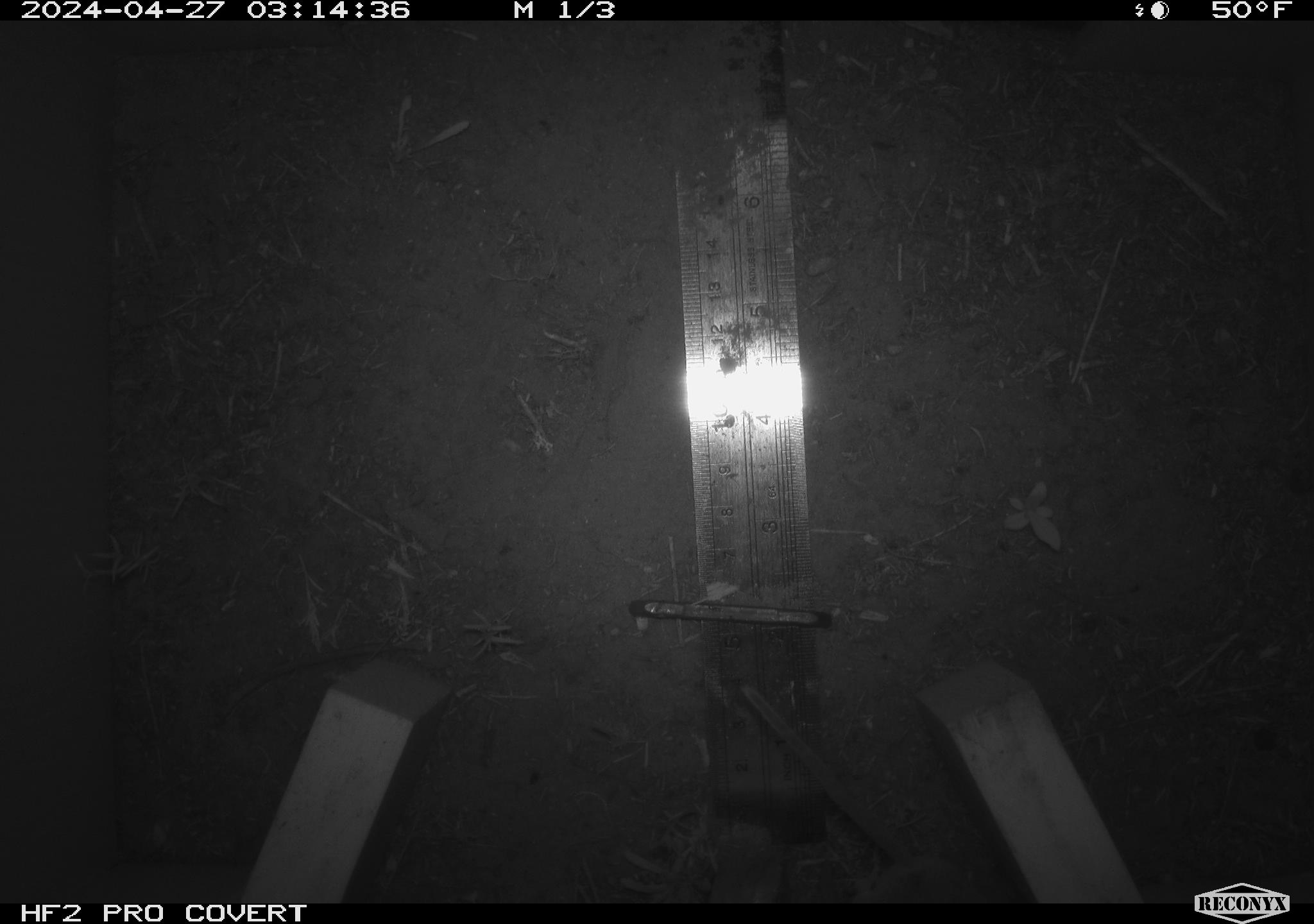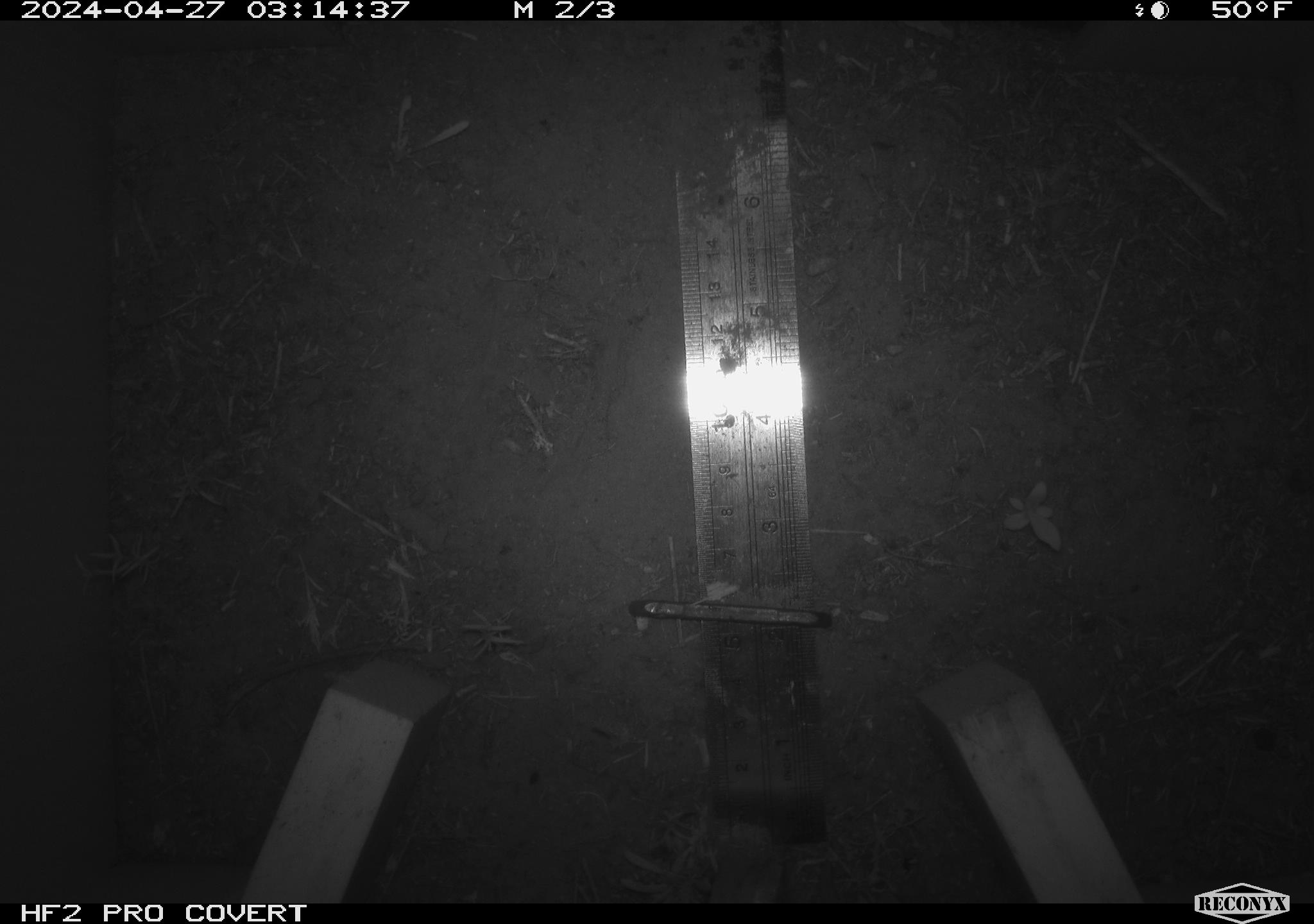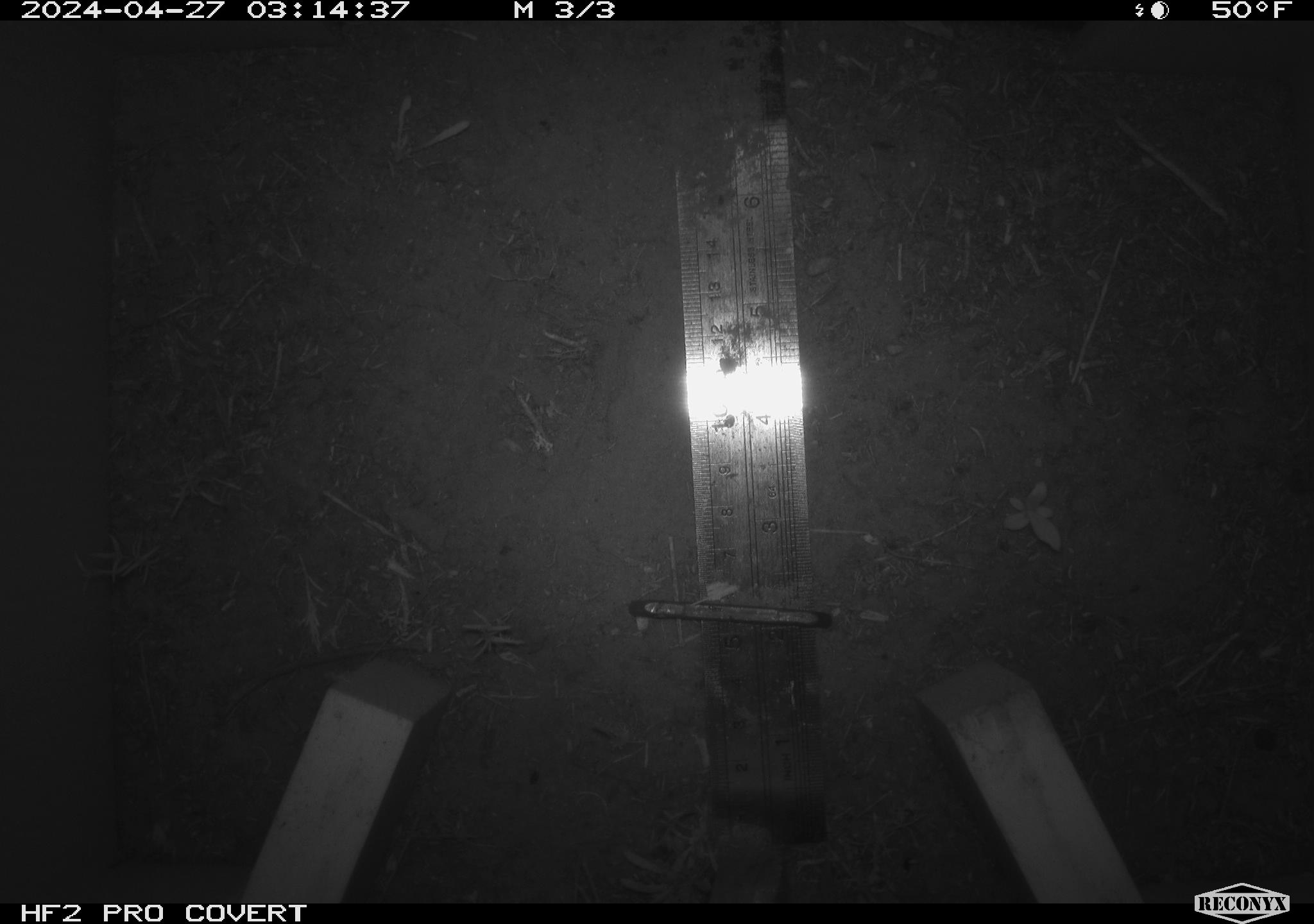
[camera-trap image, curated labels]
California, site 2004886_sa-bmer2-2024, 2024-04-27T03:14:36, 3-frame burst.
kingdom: Animalia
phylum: Chordata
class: Mammalia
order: Rodentia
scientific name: Rodentia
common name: mouse species